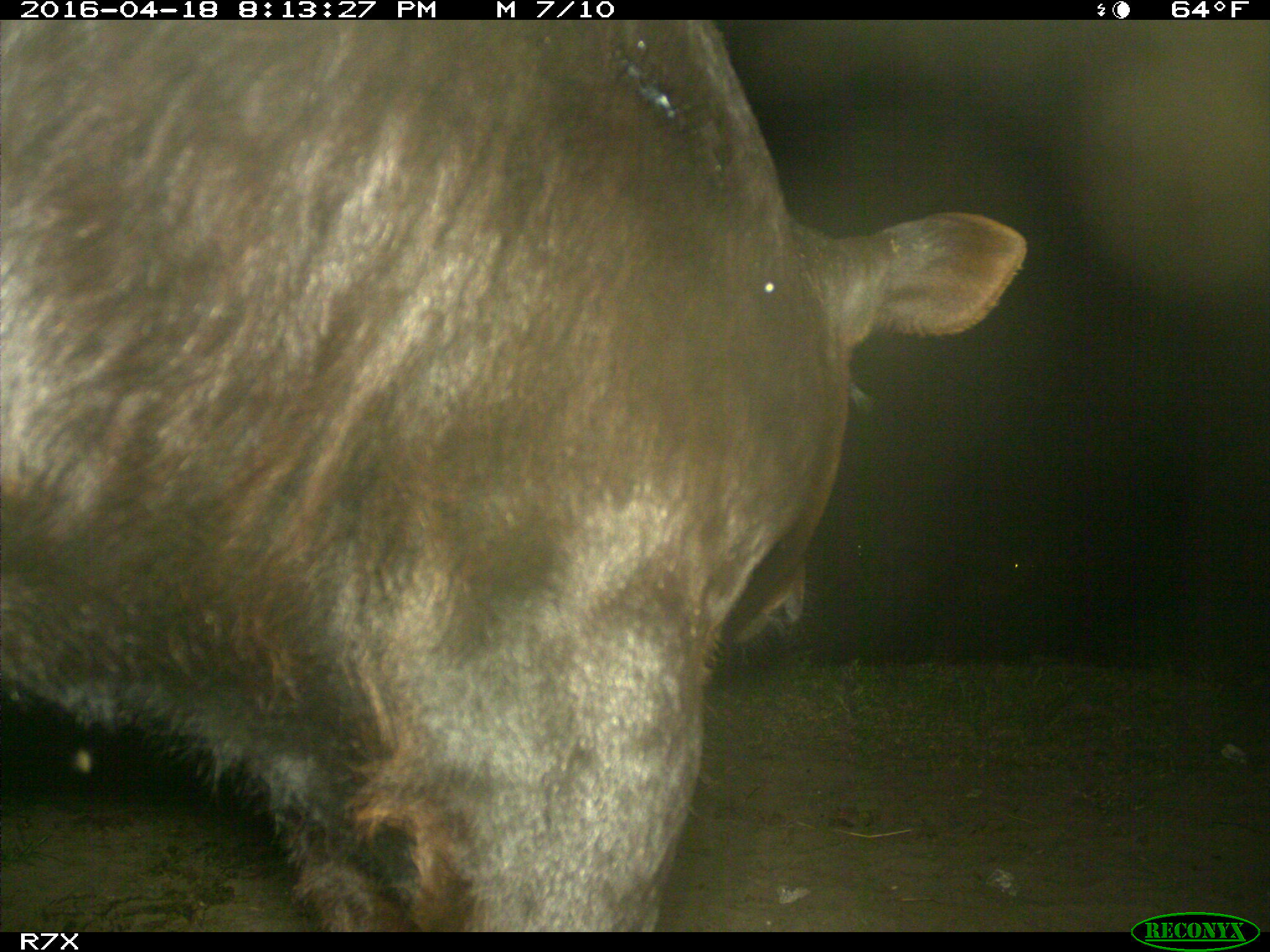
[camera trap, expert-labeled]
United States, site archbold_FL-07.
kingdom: Animalia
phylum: Chordata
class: Mammalia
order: Artiodactyla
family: Bovidae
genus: Bos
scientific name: Bos taurus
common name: domestic cow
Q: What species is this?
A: Bos taurus (domestic cow).